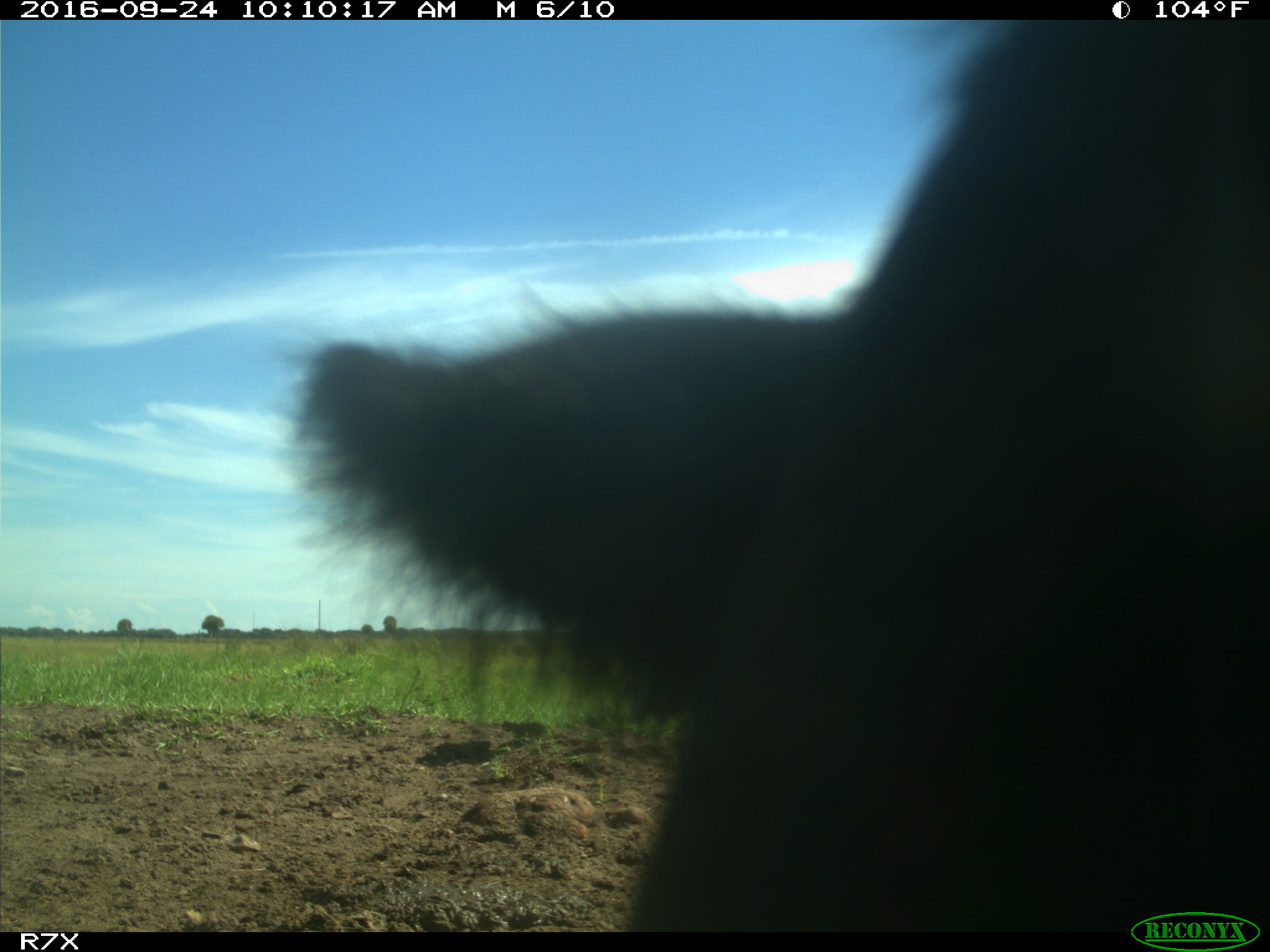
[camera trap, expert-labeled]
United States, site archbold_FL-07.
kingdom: Animalia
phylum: Chordata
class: Mammalia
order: Artiodactyla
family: Bovidae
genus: Bos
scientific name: Bos taurus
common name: domestic cow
Bos taurus (domestic cow).